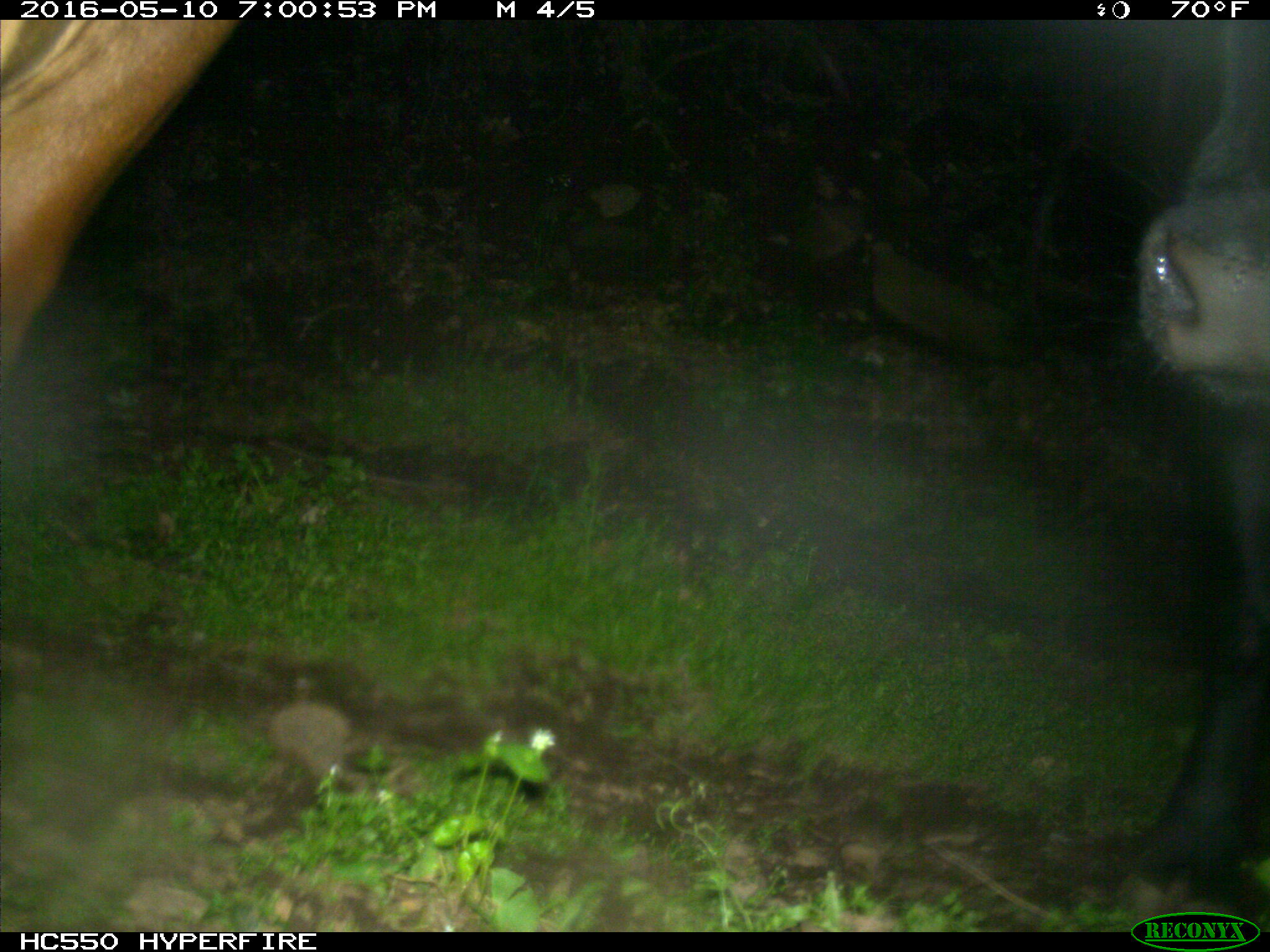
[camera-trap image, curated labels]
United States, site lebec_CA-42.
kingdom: Animalia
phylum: Chordata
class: Mammalia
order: Artiodactyla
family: Bovidae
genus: Bos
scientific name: Bos taurus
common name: domestic cow